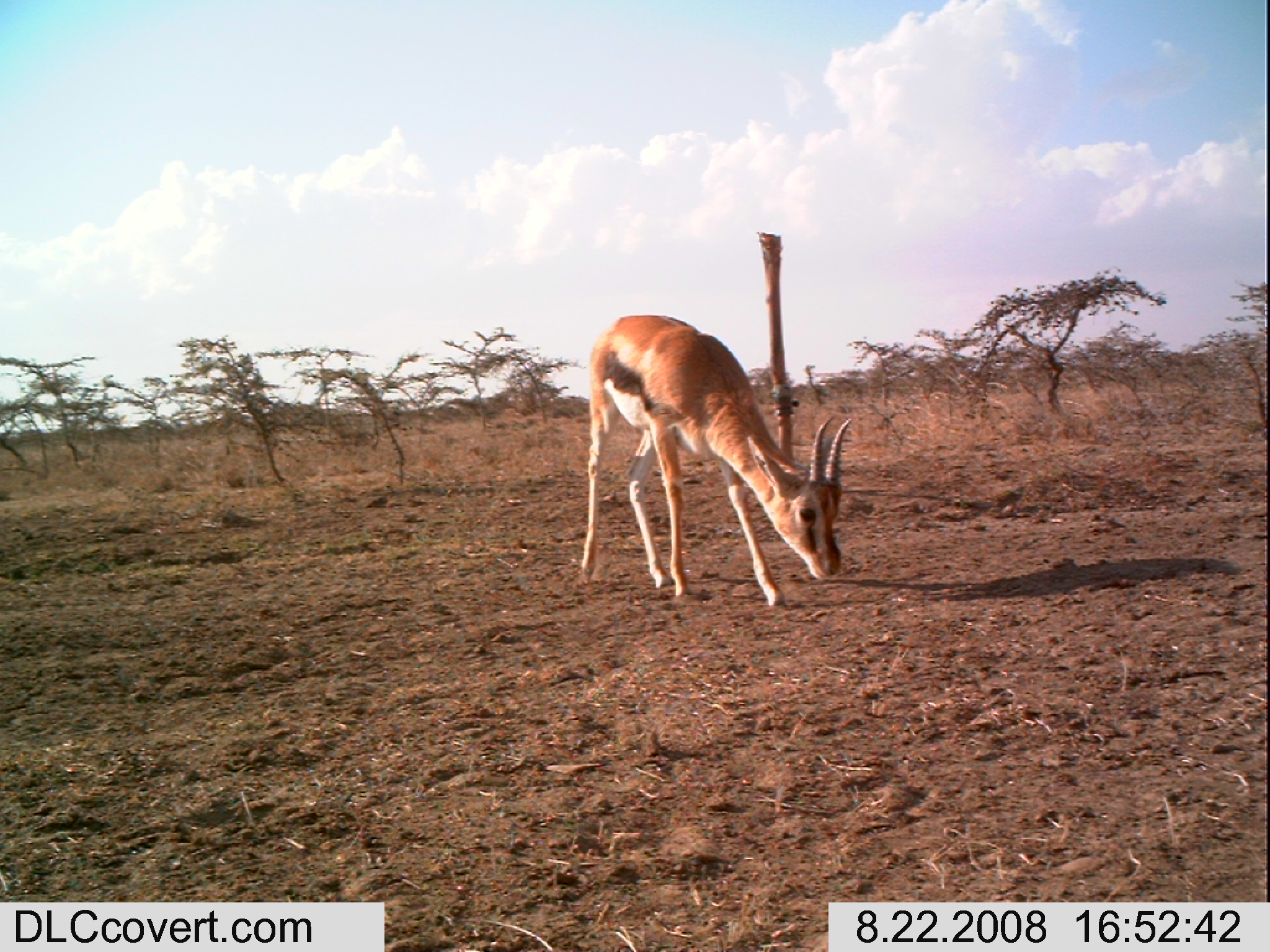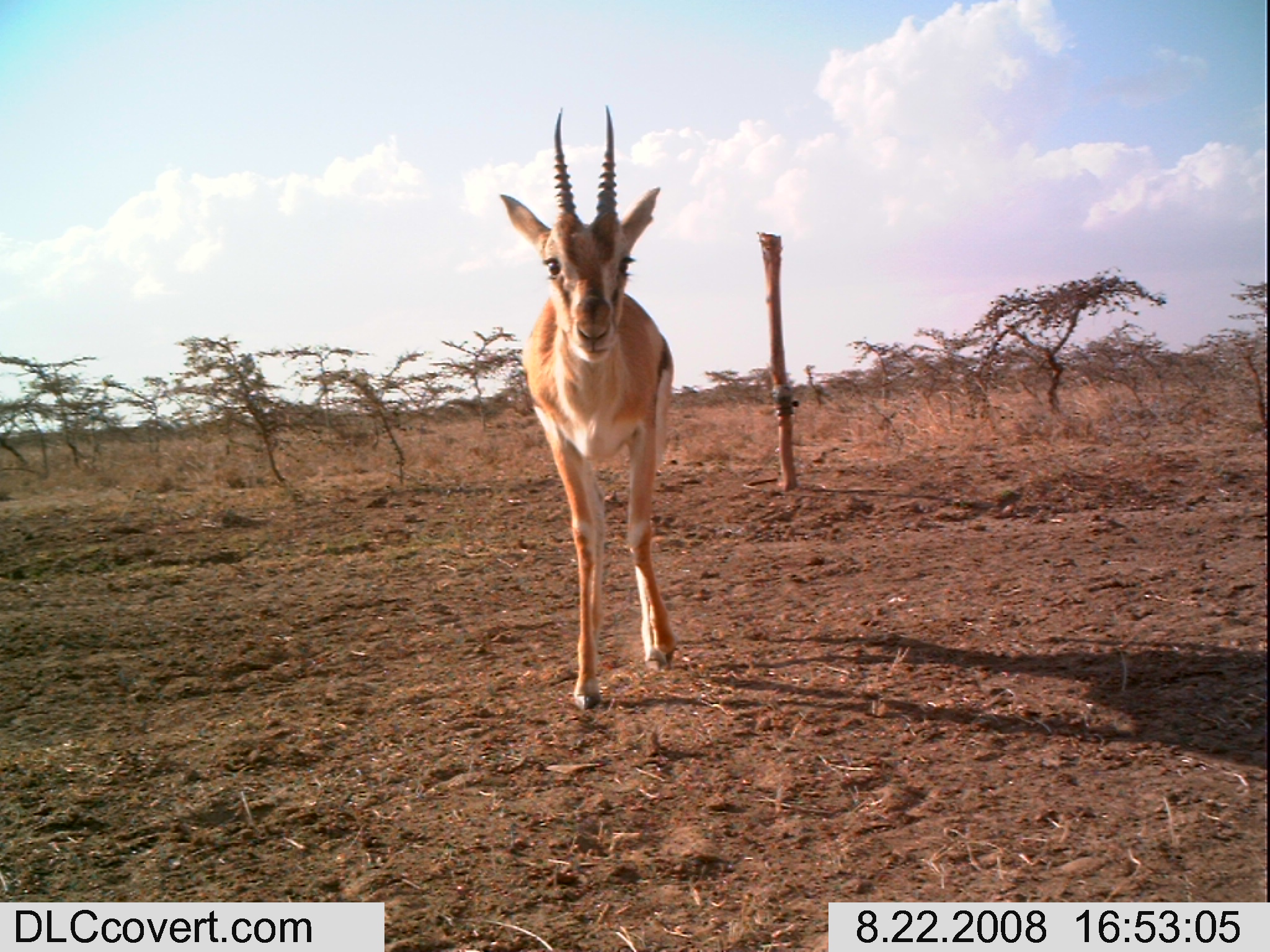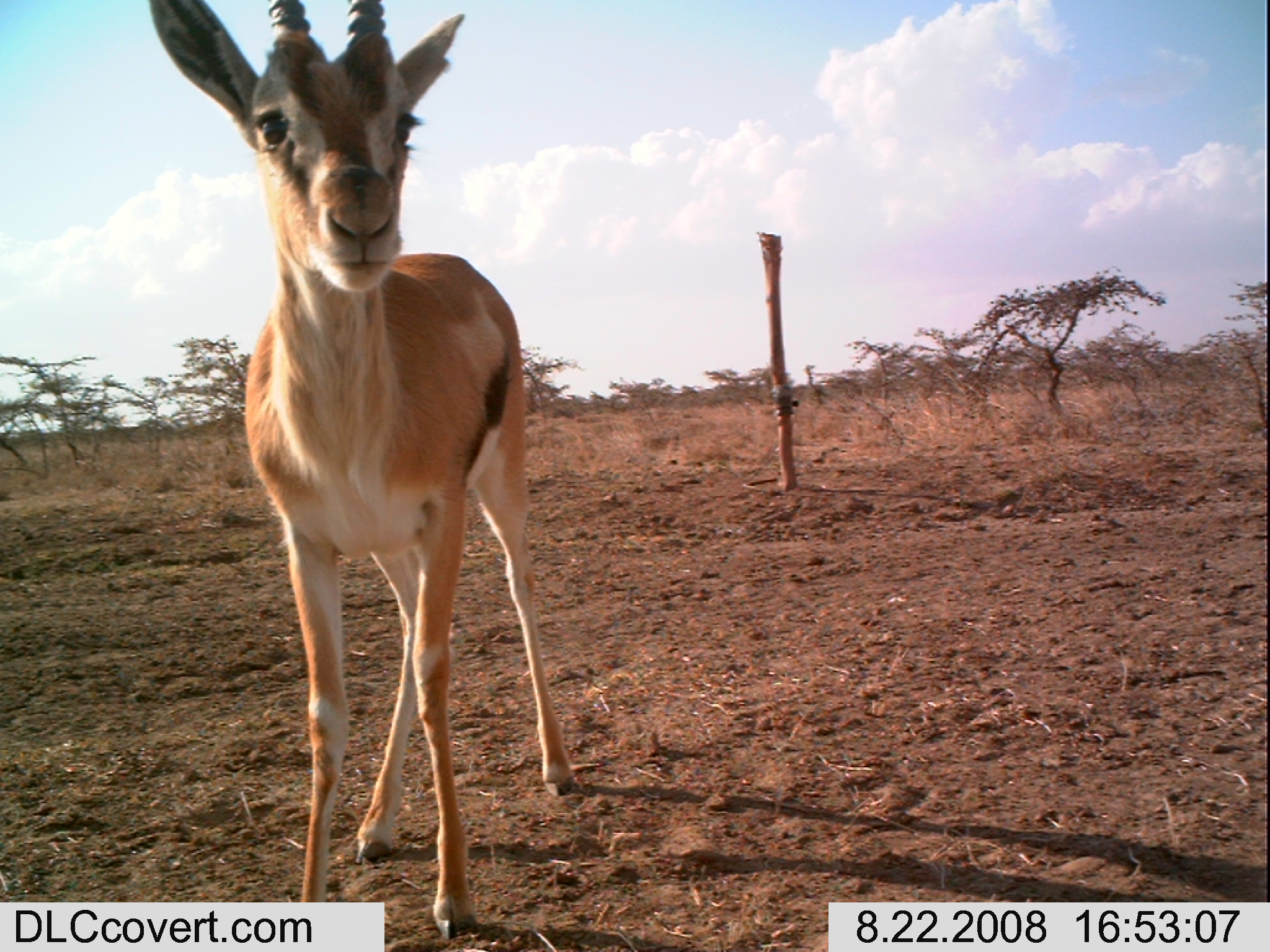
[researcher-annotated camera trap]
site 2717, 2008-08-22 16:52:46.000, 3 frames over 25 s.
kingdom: Animalia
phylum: Chordata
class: Mammalia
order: Artiodactyla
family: Bovidae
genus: Eudorcas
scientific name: Eudorcas thomsonii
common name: thomson's gazelle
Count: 1.